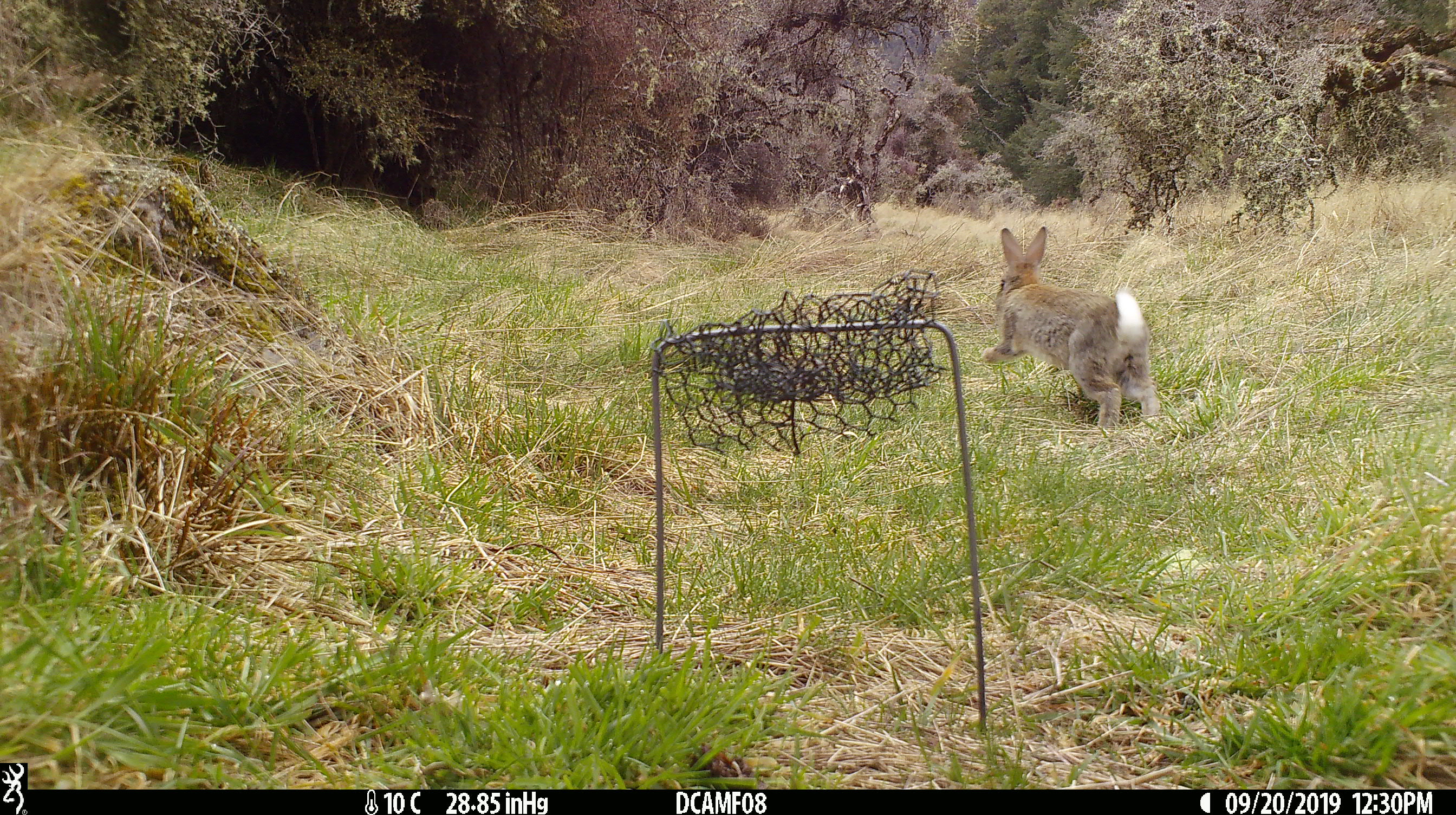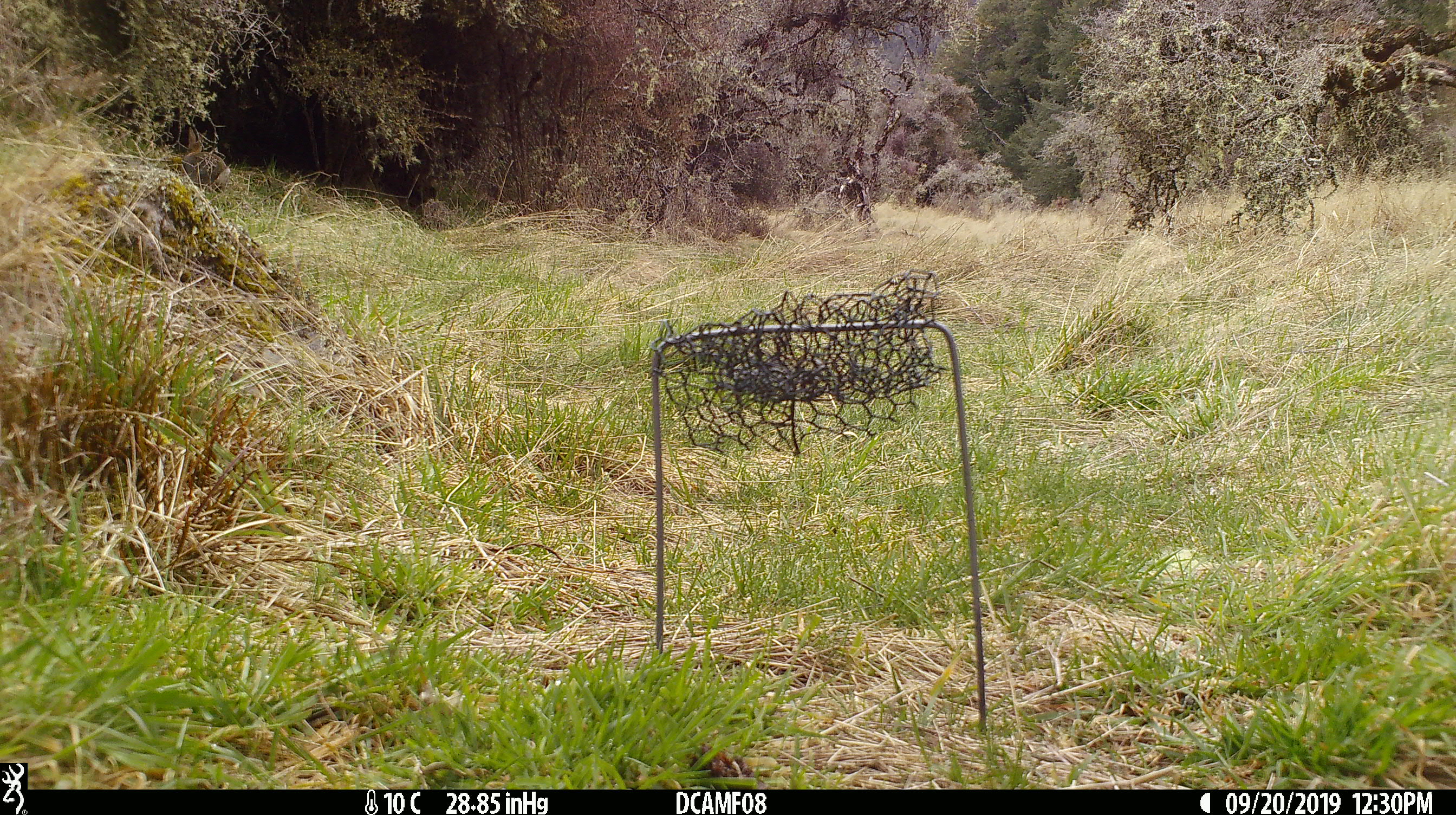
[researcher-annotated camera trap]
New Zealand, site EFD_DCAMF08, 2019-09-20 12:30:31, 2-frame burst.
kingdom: Animalia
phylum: Chordata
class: Mammalia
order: Lagomorpha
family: Leporidae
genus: Oryctolagus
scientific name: Oryctolagus cuniculus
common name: european rabbit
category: rabbit